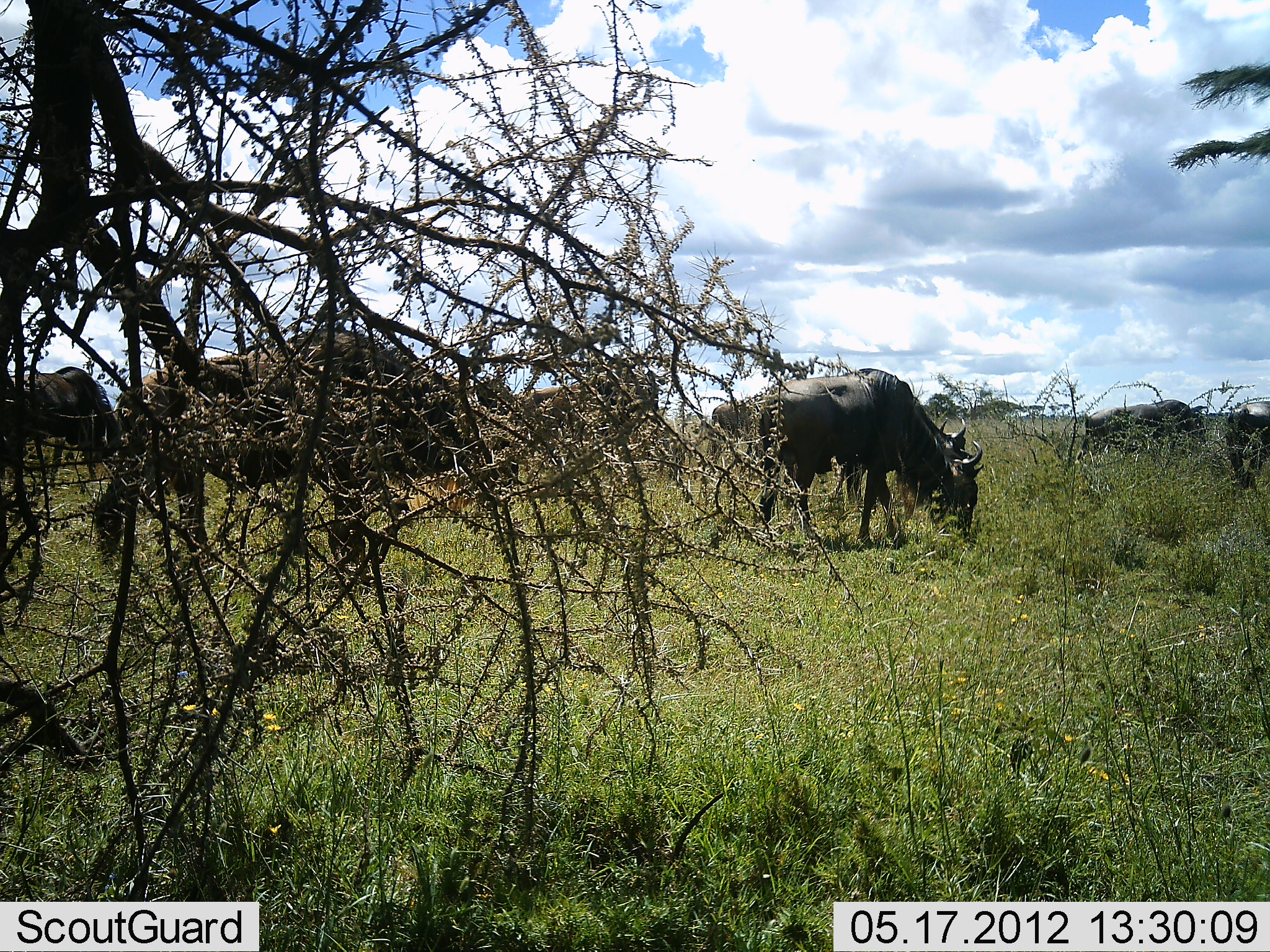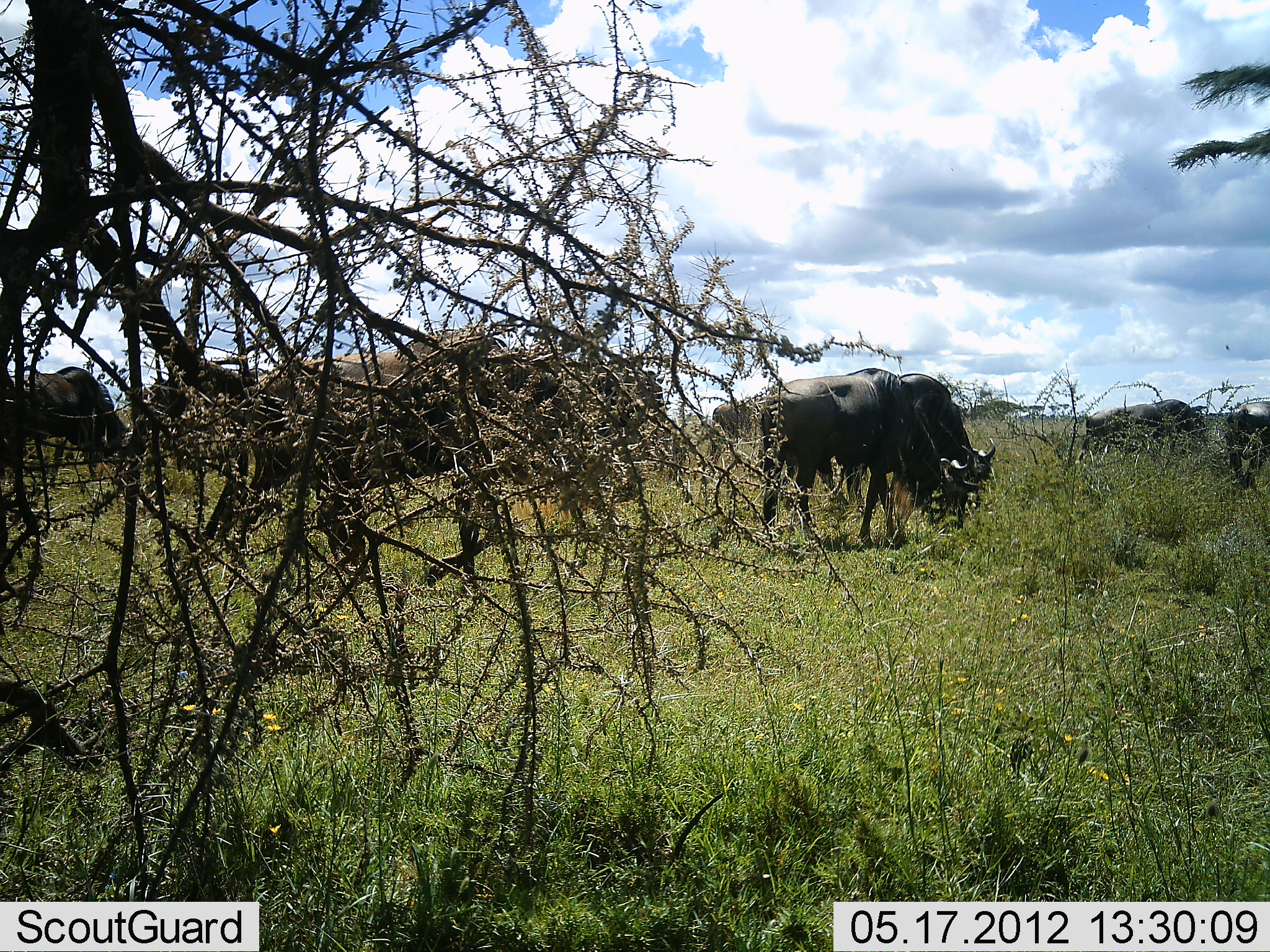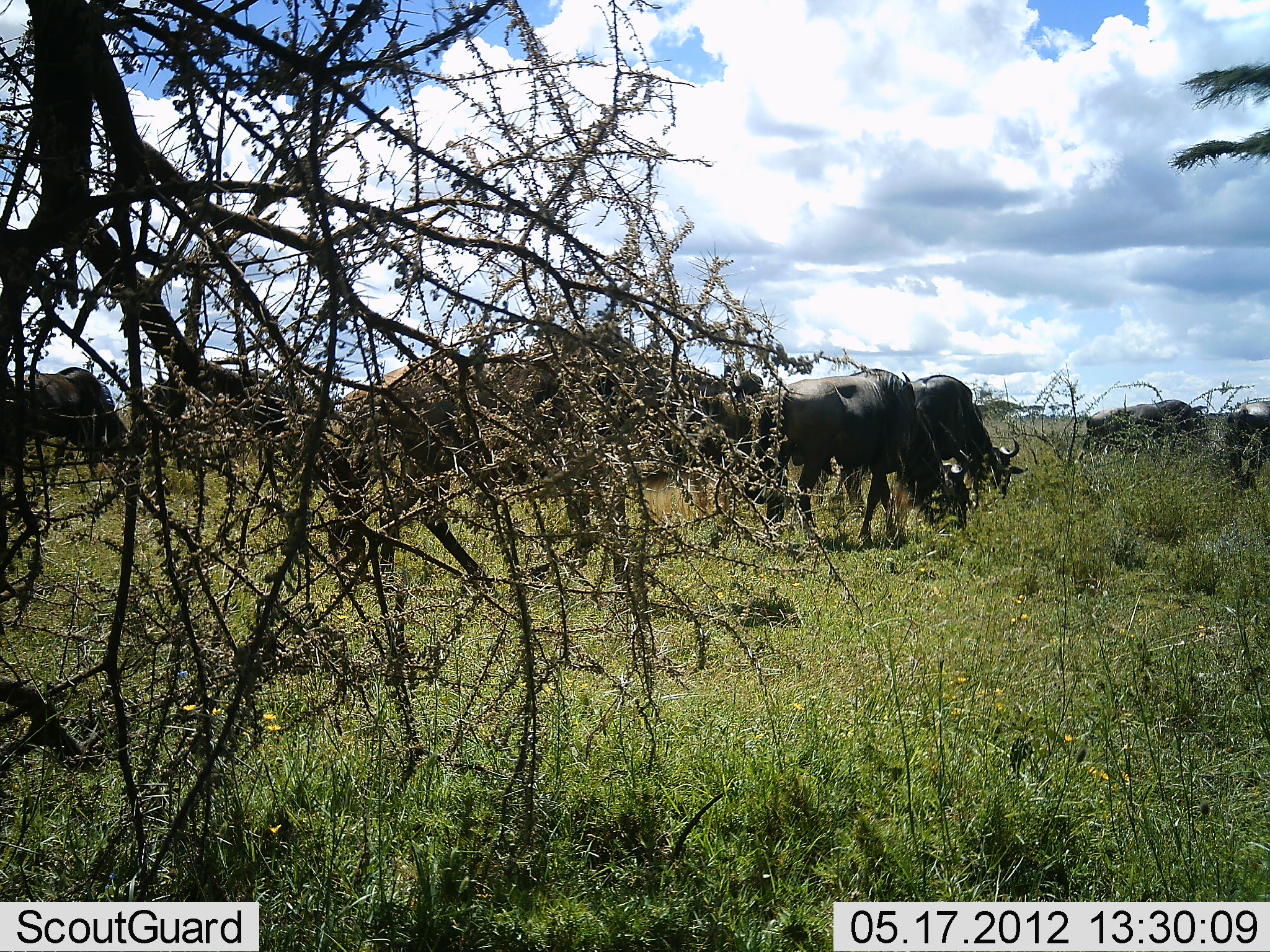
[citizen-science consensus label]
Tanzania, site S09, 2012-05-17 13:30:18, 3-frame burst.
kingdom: Animalia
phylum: Chordata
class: Mammalia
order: Artiodactyla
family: Bovidae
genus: Connochaetes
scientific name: Connochaetes taurinus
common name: blue wildebeest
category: wildebeest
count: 8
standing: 70%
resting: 0%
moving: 80%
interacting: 0%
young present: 0%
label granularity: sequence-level